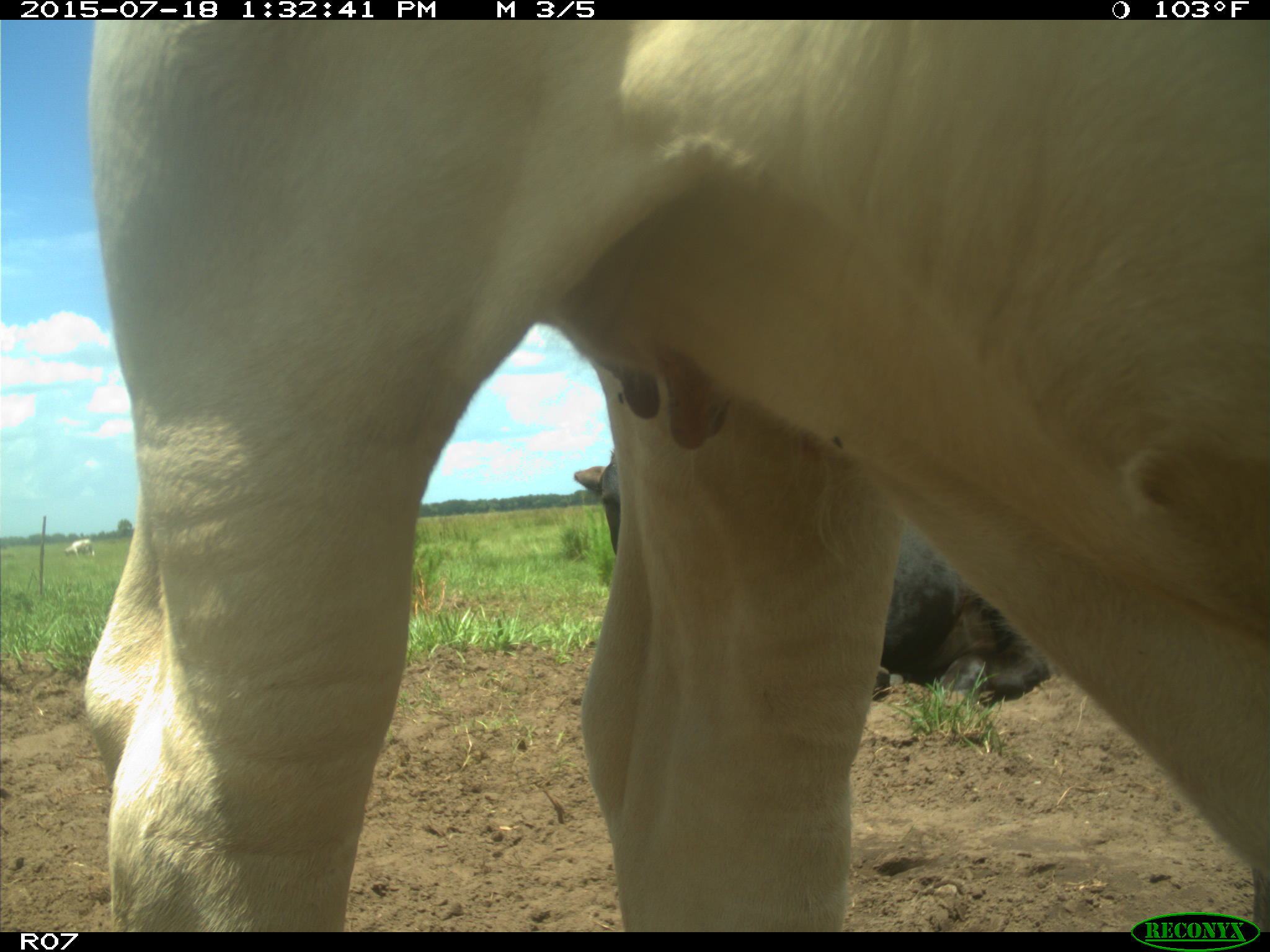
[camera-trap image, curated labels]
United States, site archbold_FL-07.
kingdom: Animalia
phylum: Chordata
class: Mammalia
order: Artiodactyla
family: Bovidae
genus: Bos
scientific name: Bos taurus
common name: domestic cow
Bos taurus (domestic cow).